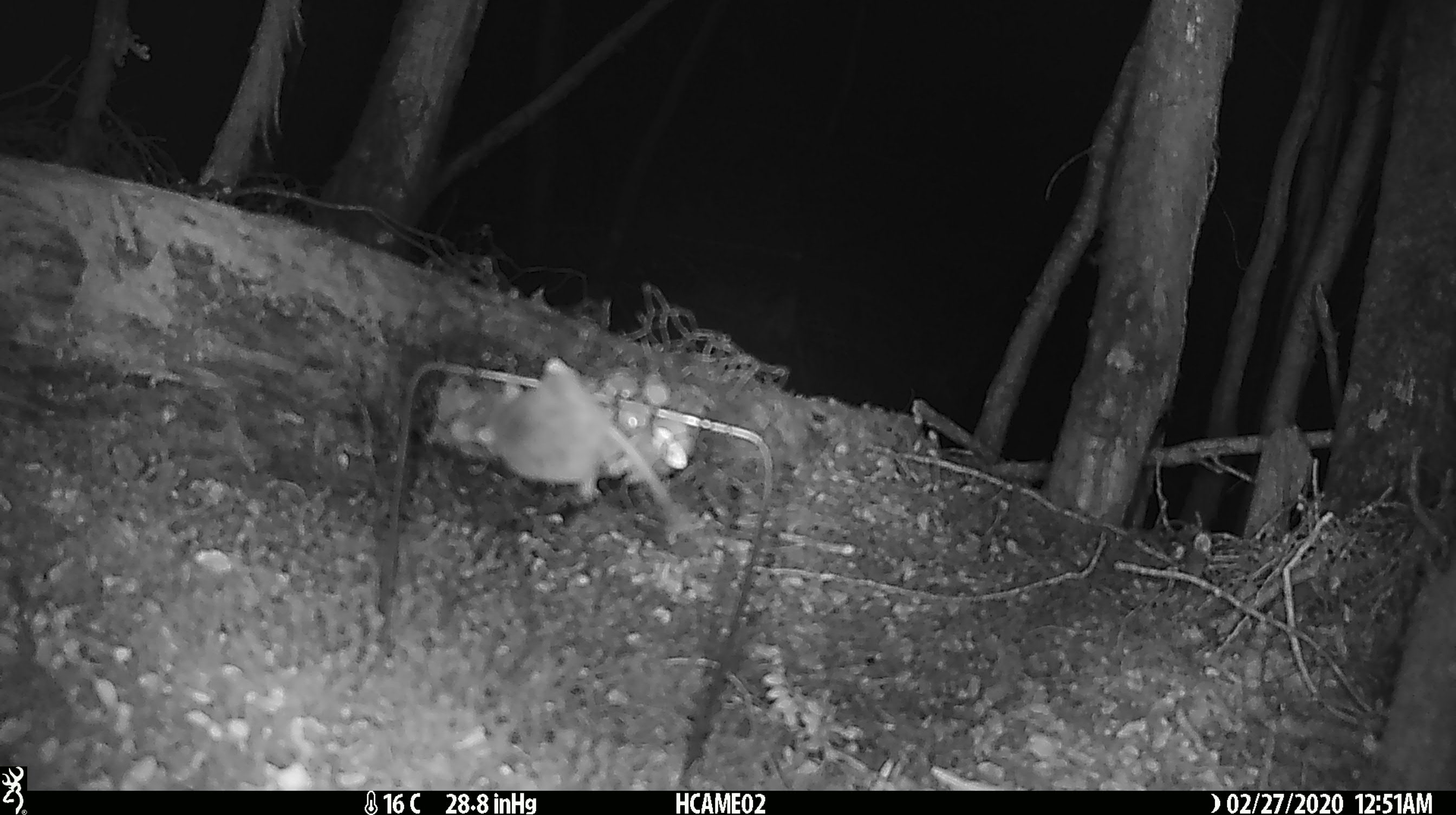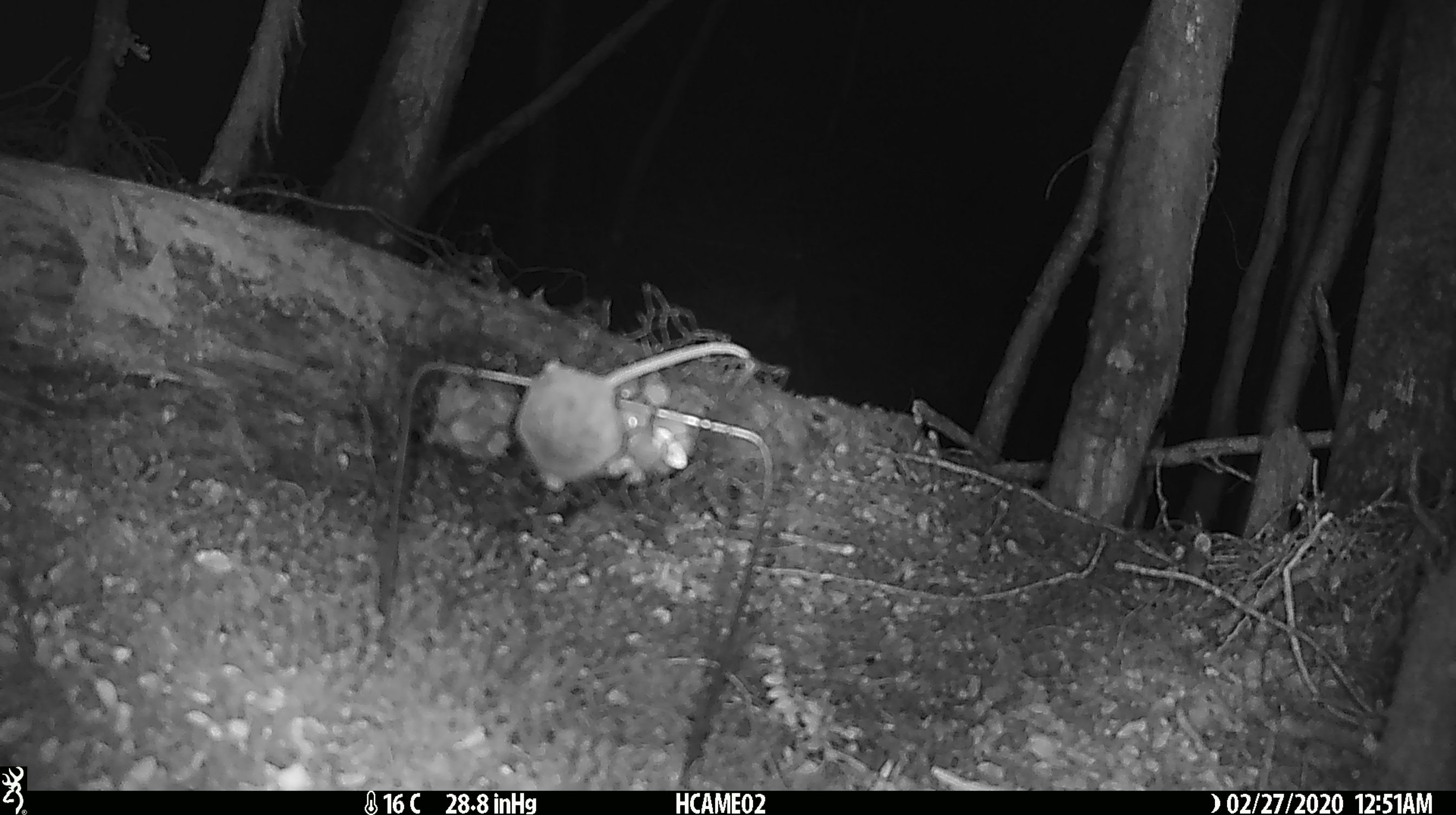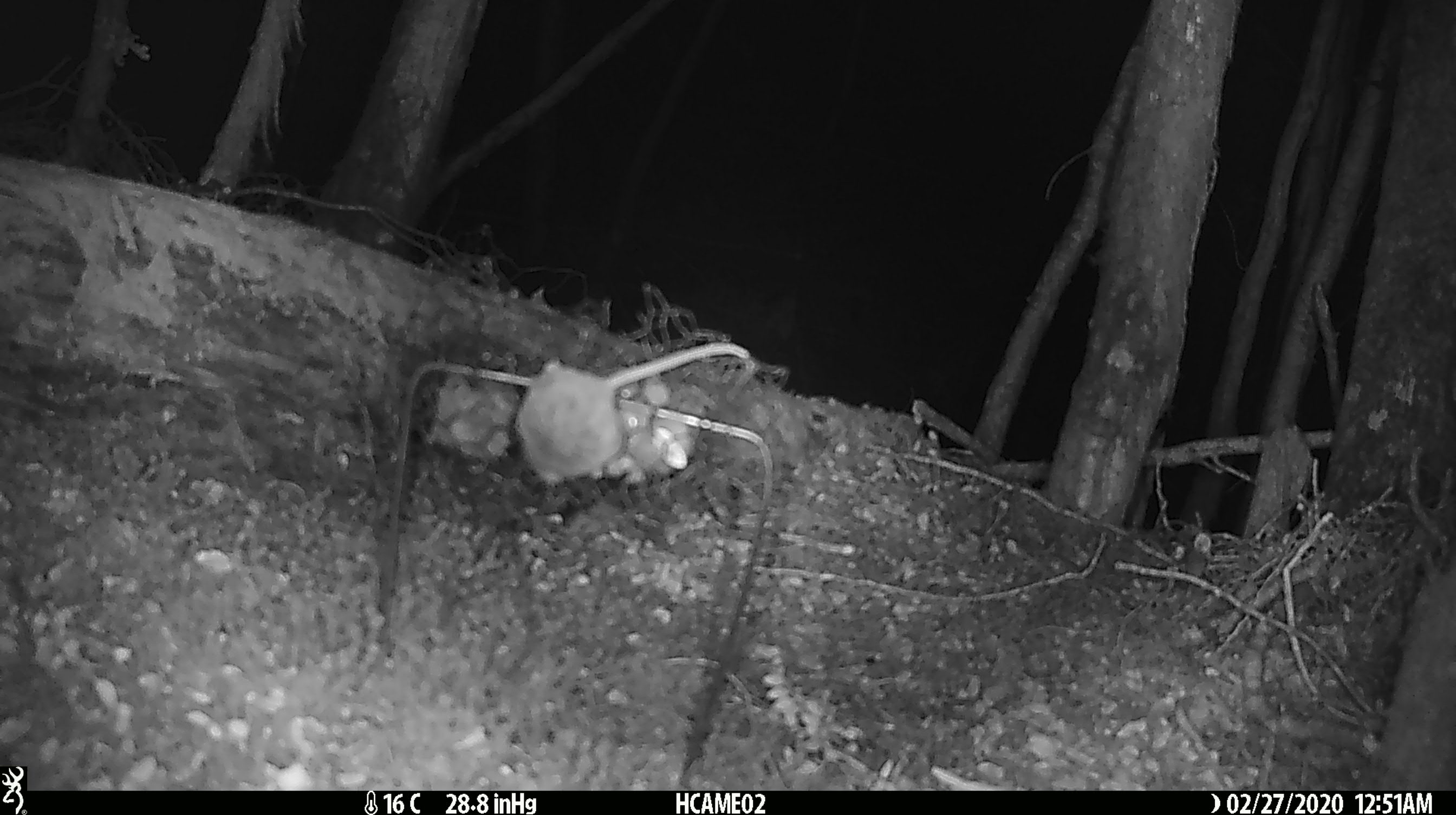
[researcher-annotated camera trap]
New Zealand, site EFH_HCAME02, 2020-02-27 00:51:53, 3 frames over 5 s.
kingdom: Animalia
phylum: Chordata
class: Mammalia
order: Rodentia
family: Muridae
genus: Mus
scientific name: Mus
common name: mouse